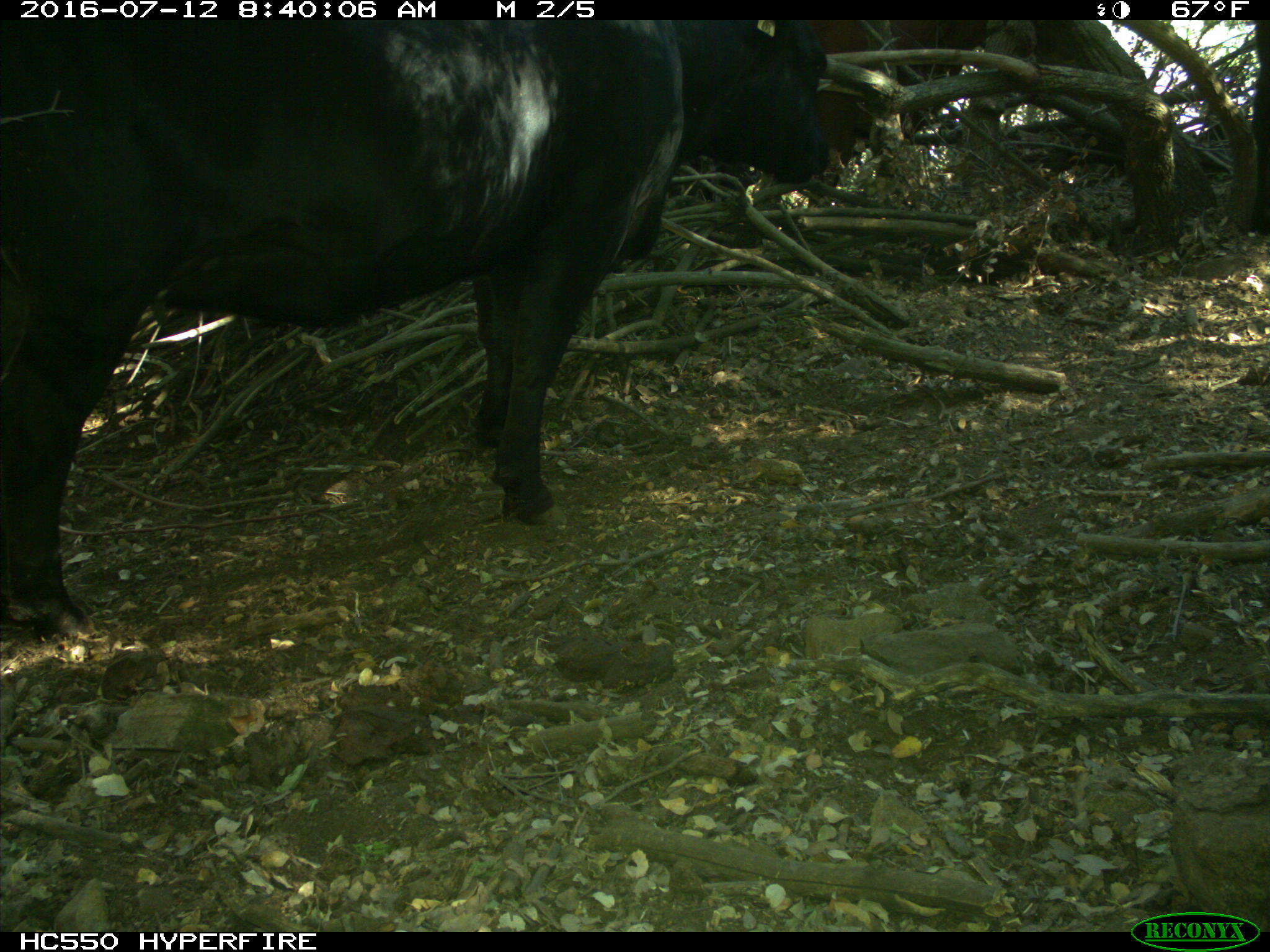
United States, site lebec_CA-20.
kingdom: Animalia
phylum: Chordata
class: Mammalia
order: Artiodactyla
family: Bovidae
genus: Bos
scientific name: Bos taurus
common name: domestic cow